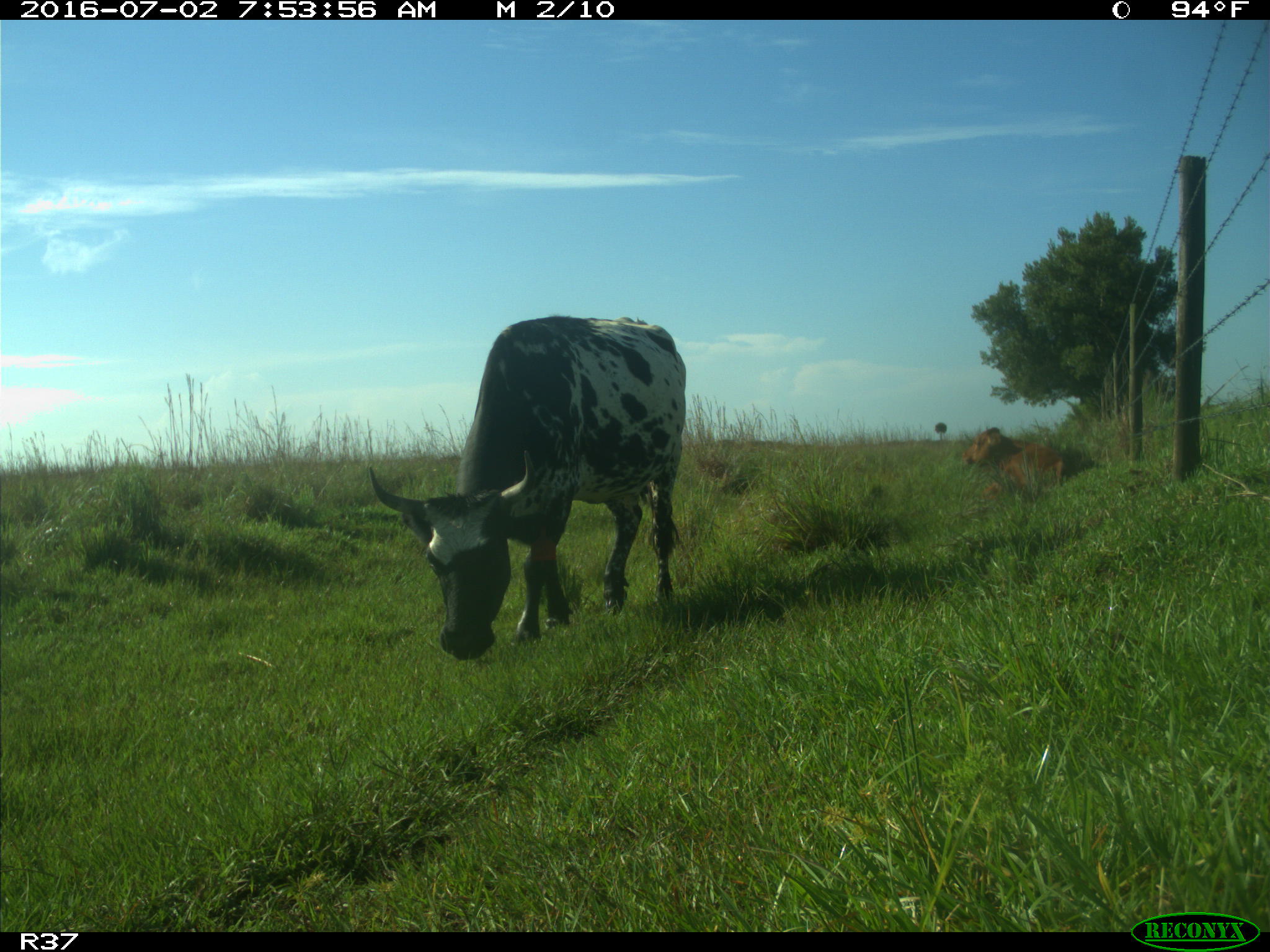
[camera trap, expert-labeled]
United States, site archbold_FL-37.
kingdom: Animalia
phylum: Chordata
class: Mammalia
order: Artiodactyla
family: Bovidae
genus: Bos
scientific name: Bos taurus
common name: domestic cow